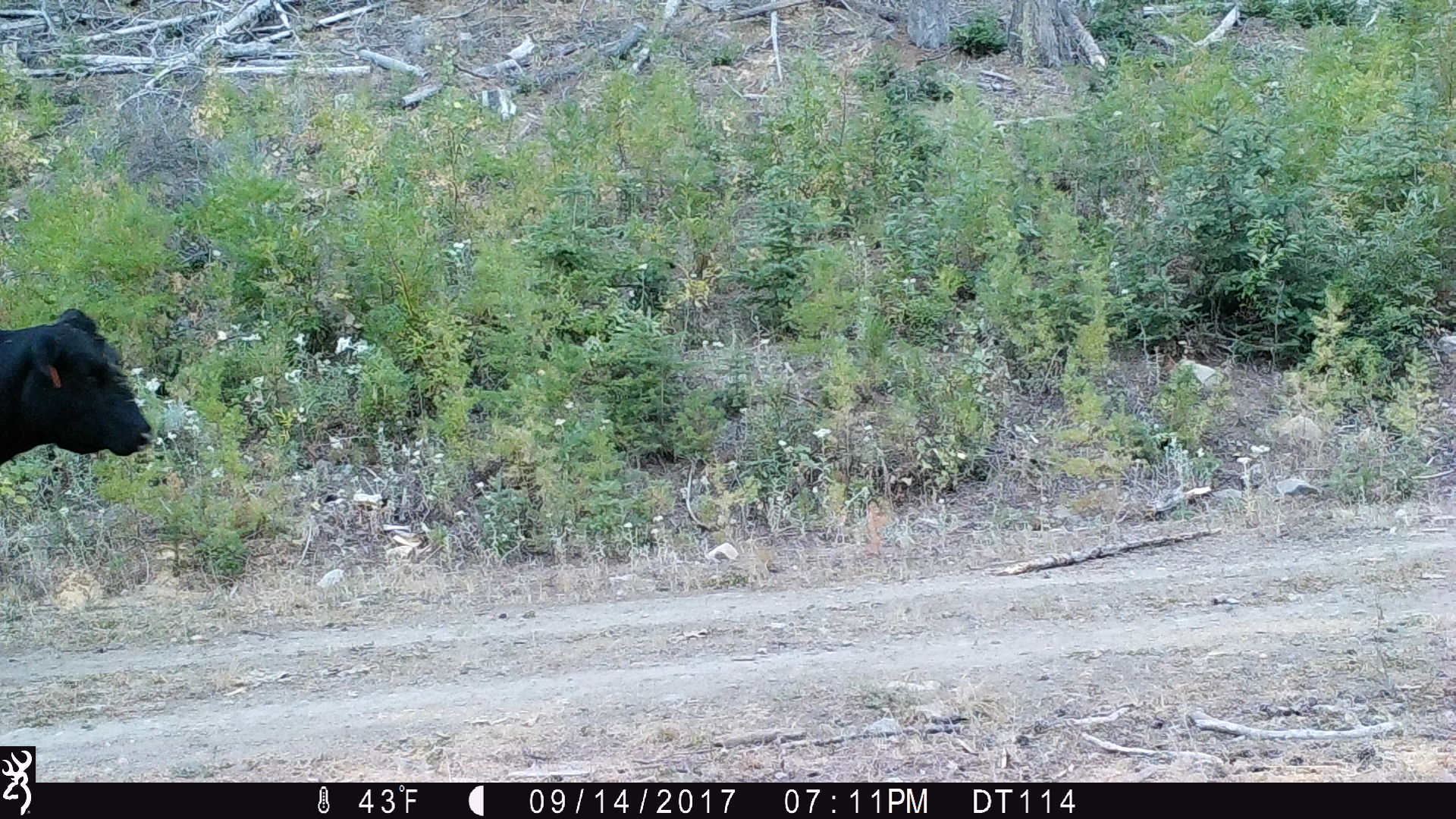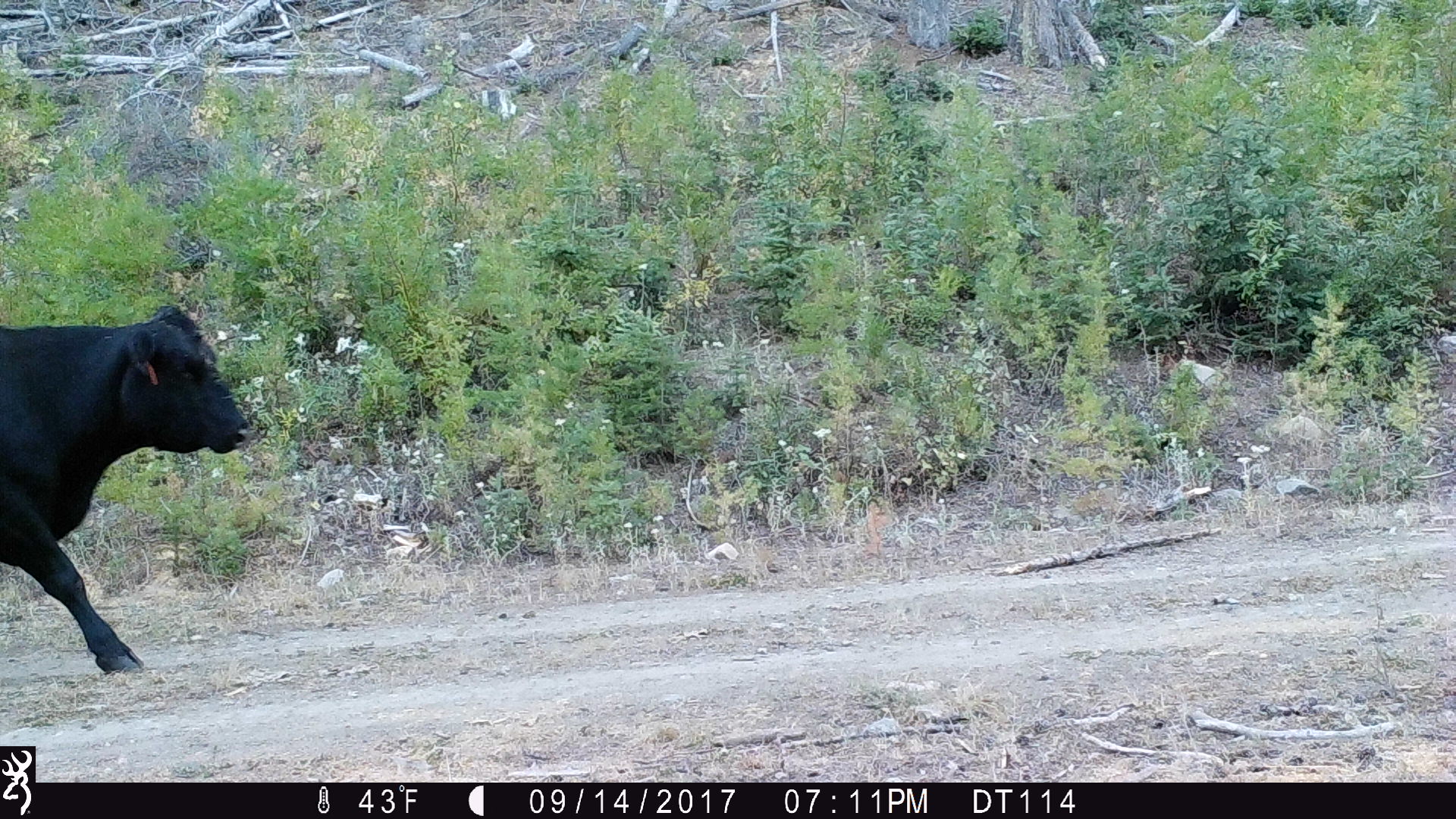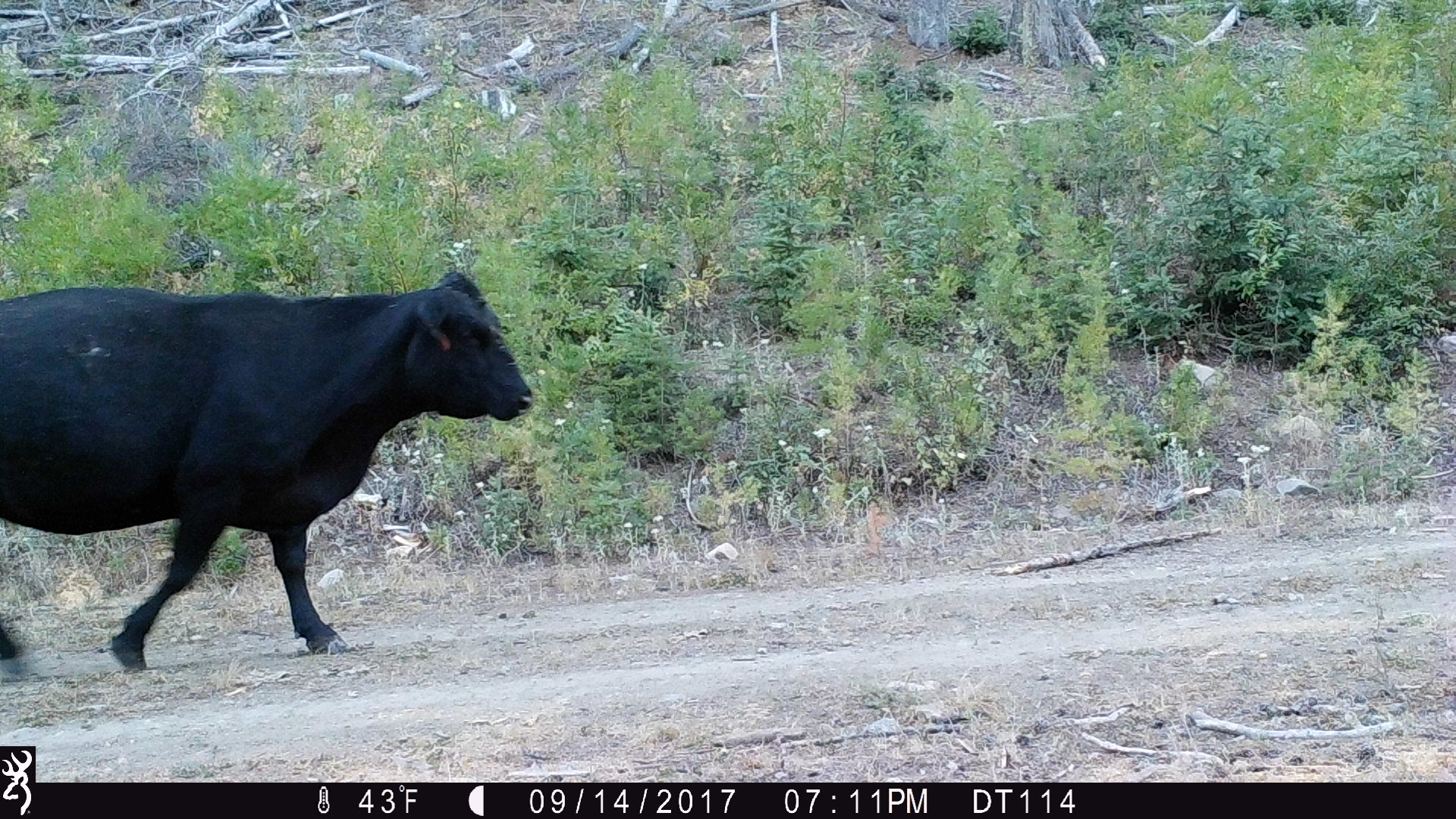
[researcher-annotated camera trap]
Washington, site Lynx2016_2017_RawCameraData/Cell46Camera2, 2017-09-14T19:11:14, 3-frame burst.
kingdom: Animalia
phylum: Chordata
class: Mammalia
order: Artiodactyla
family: Bovidae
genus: Bos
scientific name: Bos taurus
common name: domestic cattle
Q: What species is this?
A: Domestic cattle (Bos taurus).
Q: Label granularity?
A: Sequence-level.